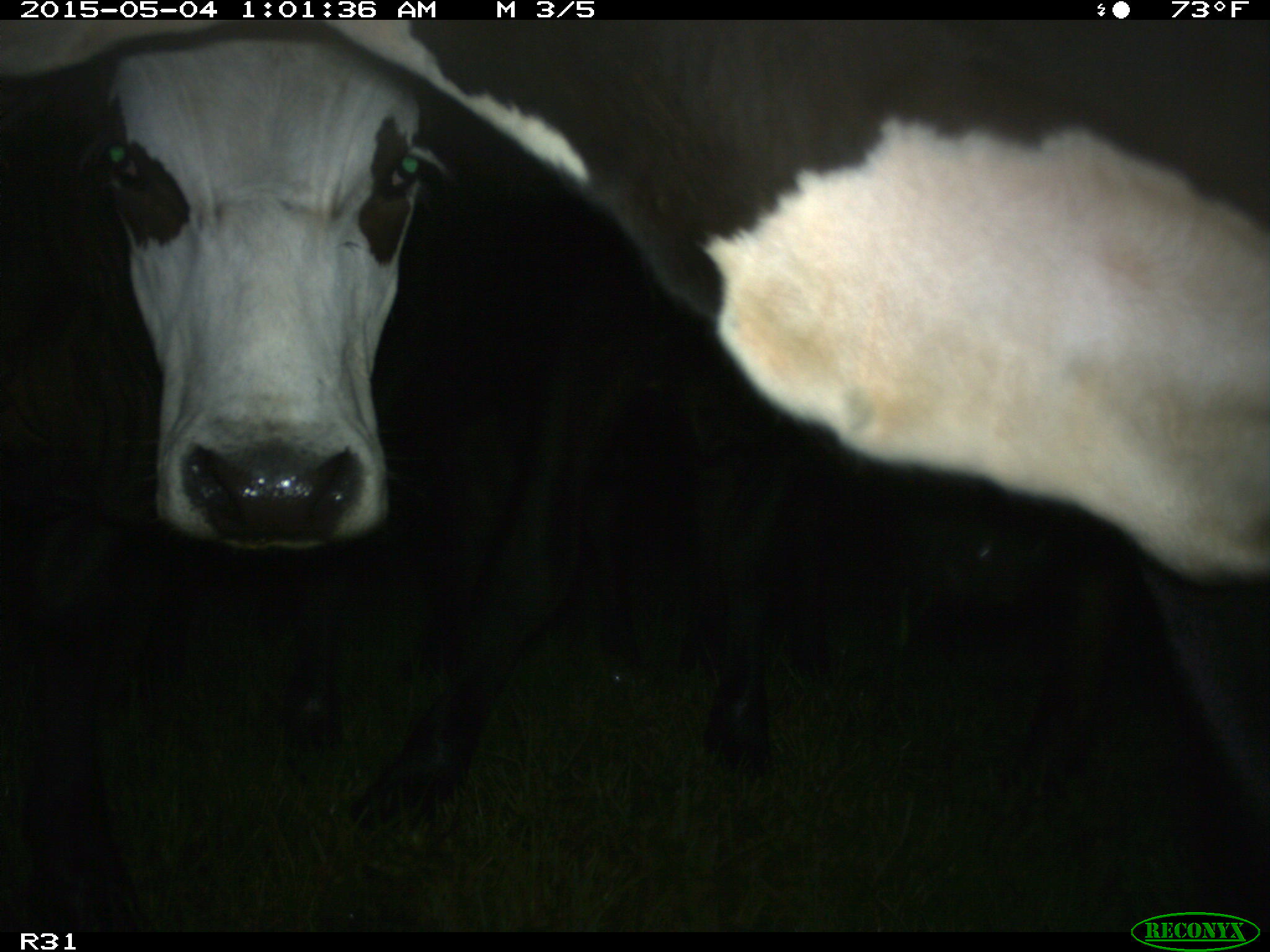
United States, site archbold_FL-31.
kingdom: Animalia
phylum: Chordata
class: Mammalia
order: Artiodactyla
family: Bovidae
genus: Bos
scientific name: Bos taurus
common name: domestic cow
Bos taurus (domestic cow).